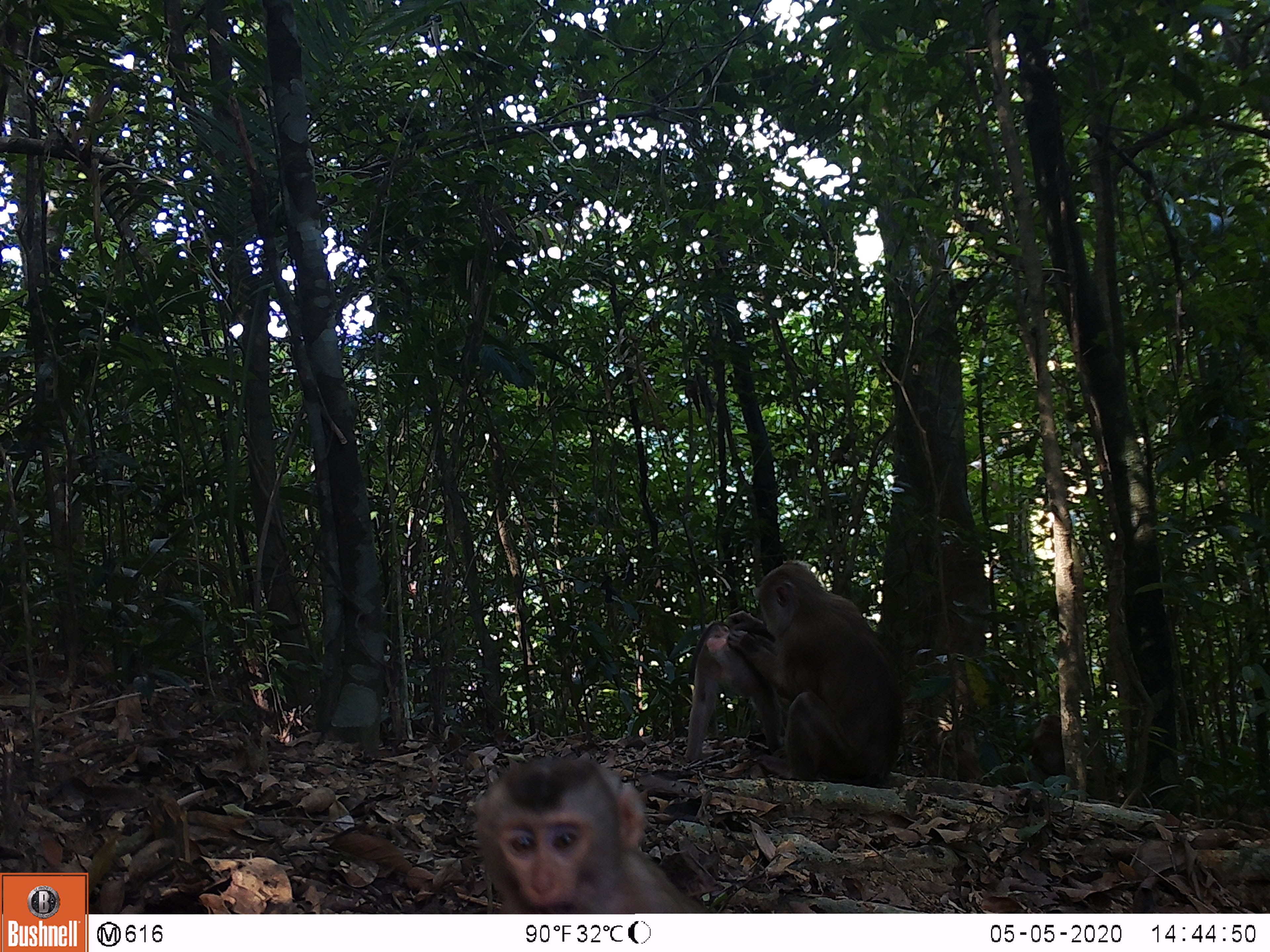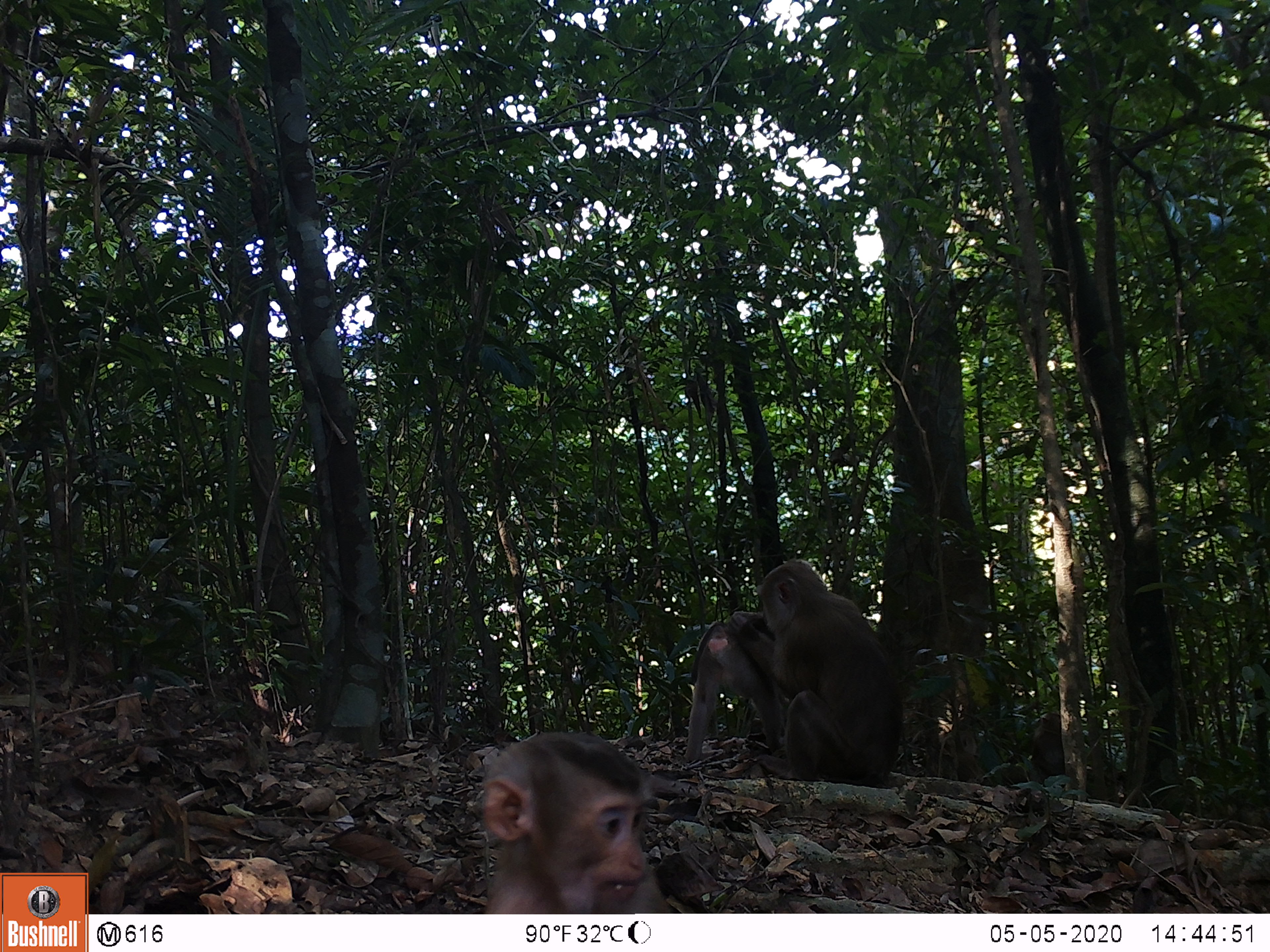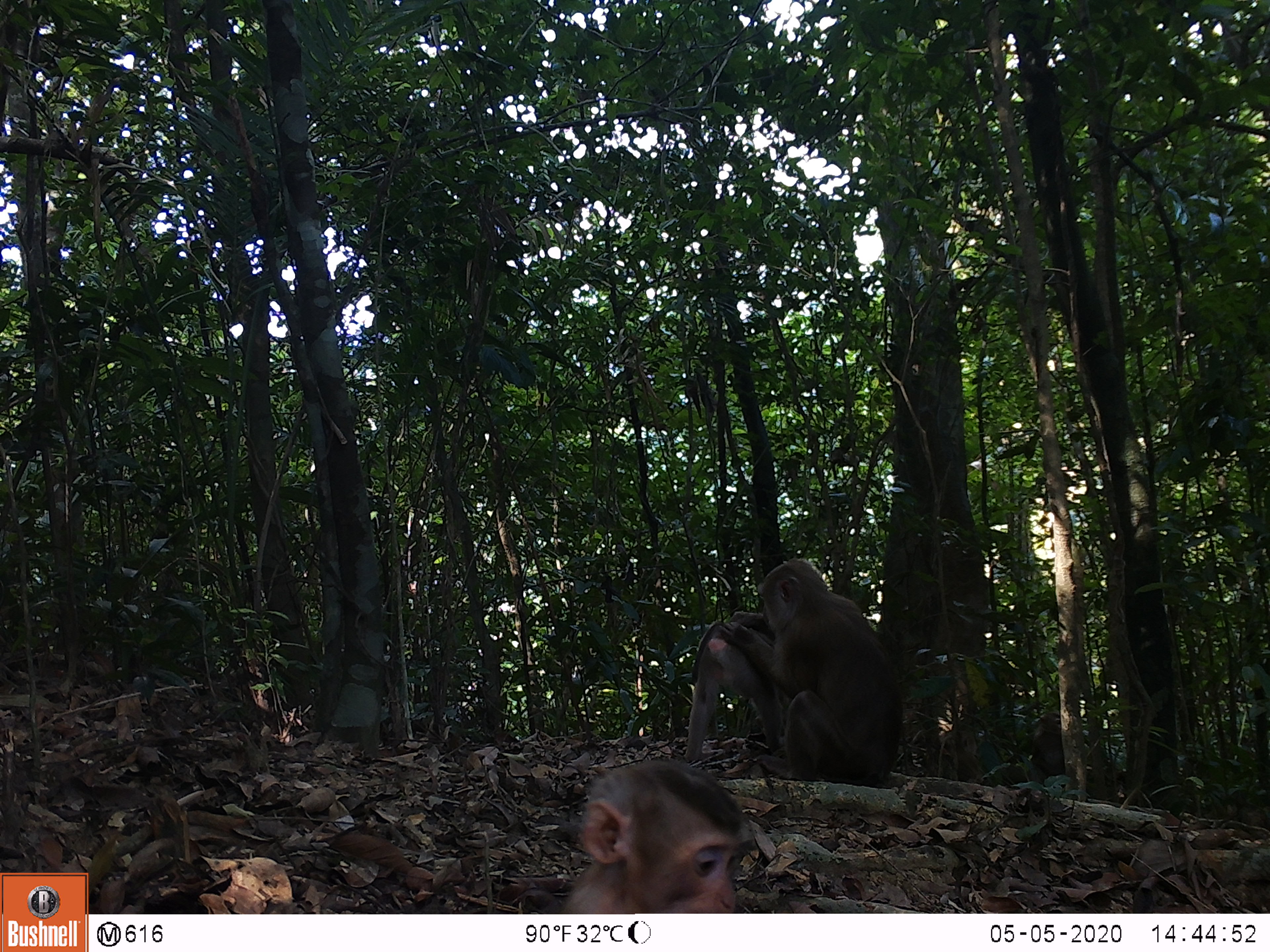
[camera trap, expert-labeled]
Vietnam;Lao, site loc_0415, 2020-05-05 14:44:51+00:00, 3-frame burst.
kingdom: Animalia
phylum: Chordata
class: Mammalia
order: Primates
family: Cercopithecidae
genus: Macaca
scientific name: Macaca nemestrina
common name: pig-tailed macaque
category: pig tailed macaque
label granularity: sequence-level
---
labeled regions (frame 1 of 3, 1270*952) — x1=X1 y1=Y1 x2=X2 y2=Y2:
pig tailed macaque: x1=726 y1=562 x2=903 y2=785; x1=472 y1=756 x2=709 y2=913; x1=685 y1=620 x2=791 y2=760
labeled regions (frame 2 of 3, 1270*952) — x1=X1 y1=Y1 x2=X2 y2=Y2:
pig tailed macaque: x1=726 y1=562 x2=903 y2=785; x1=479 y1=731 x2=671 y2=913; x1=685 y1=620 x2=791 y2=760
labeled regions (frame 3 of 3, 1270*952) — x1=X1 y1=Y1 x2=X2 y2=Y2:
pig tailed macaque: x1=726 y1=558 x2=903 y2=785; x1=557 y1=756 x2=746 y2=912; x1=685 y1=620 x2=791 y2=760